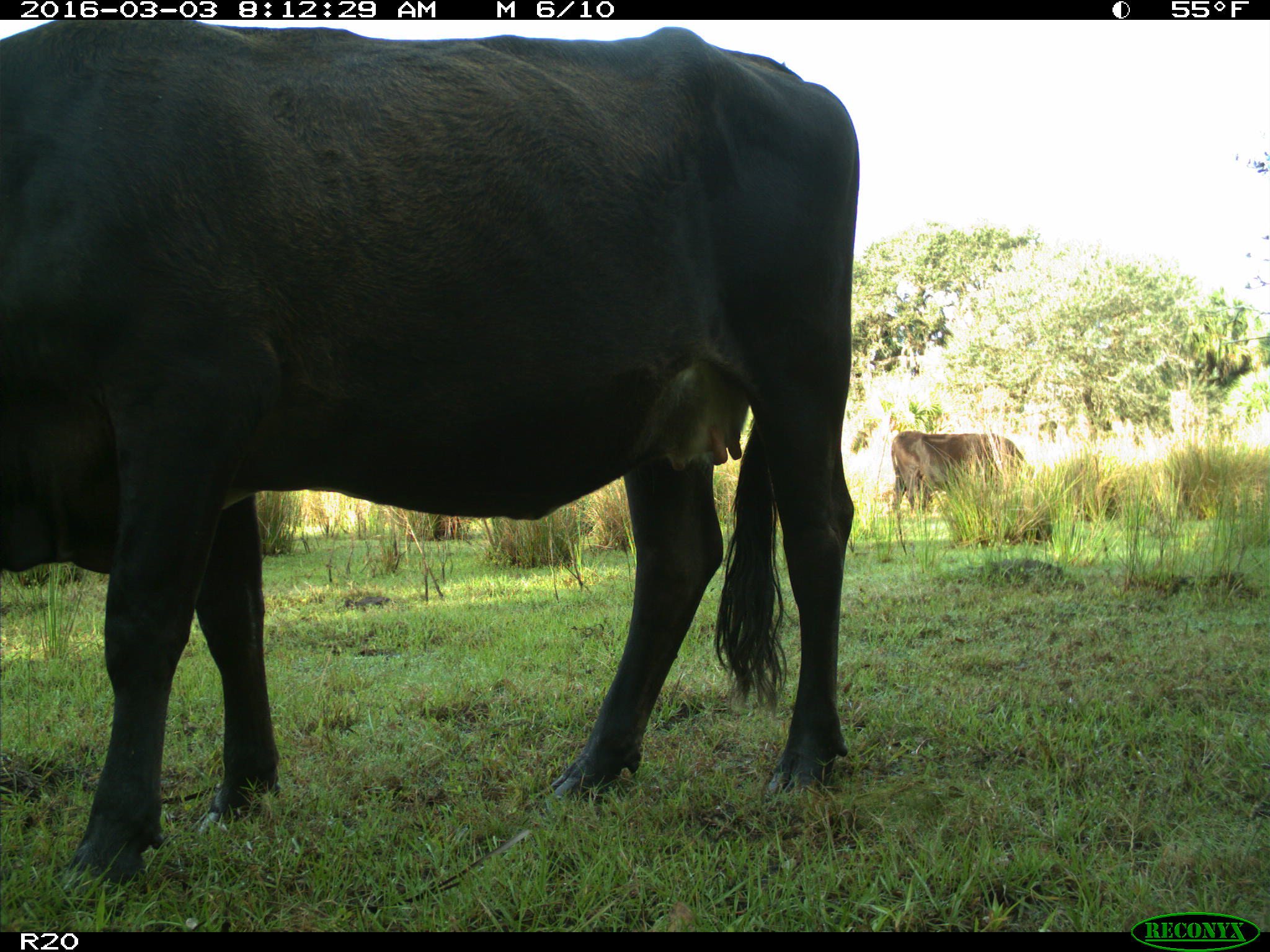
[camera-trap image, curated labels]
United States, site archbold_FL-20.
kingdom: Animalia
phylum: Chordata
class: Mammalia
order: Artiodactyla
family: Bovidae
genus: Bos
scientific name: Bos taurus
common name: domestic cow